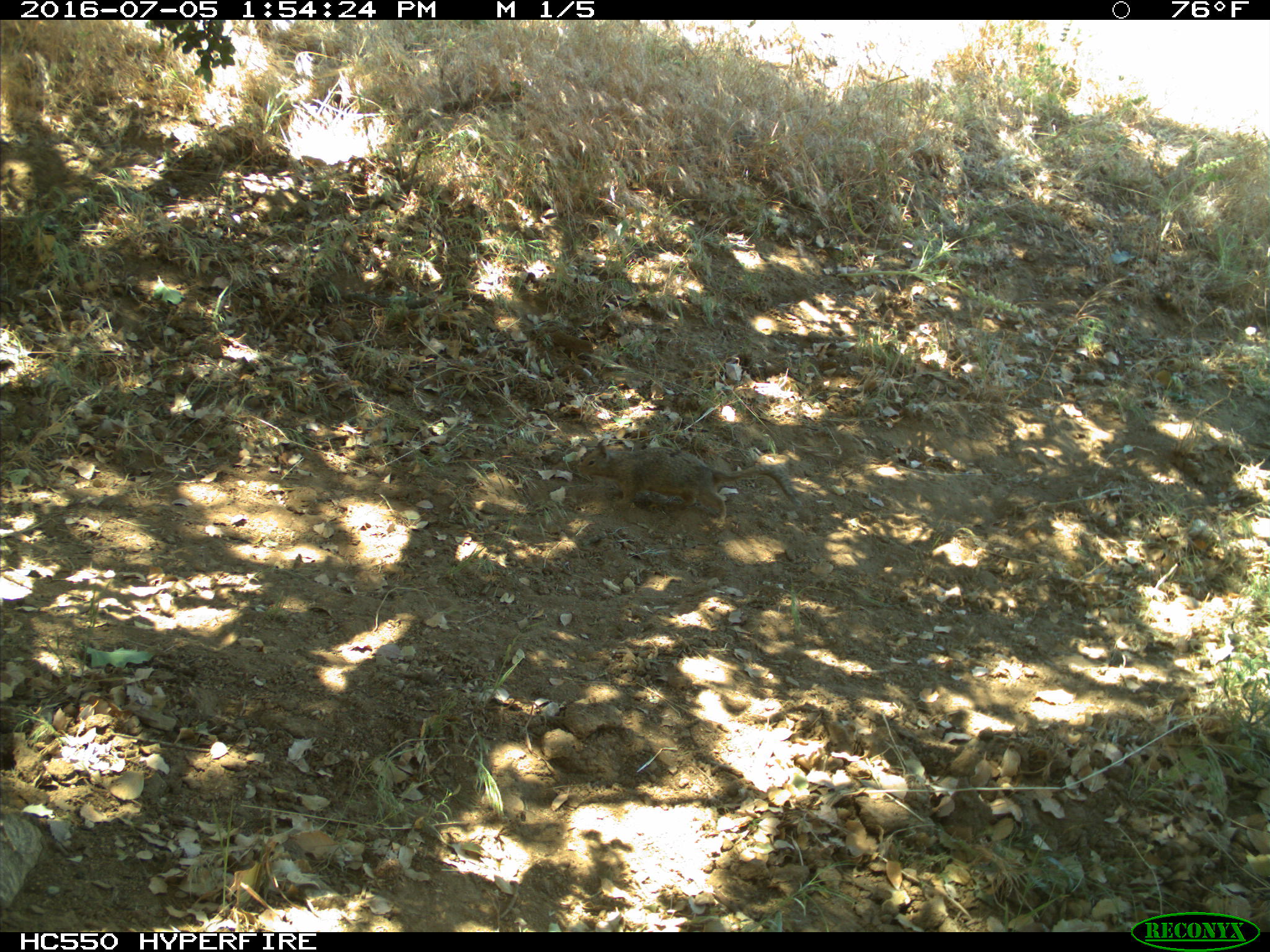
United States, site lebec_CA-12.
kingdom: Animalia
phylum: Chordata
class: Mammalia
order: Rodentia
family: Sciuridae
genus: Otospermophilus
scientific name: Otospermophilus beecheyi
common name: california ground squirrel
Otospermophilus beecheyi (california ground squirrel).